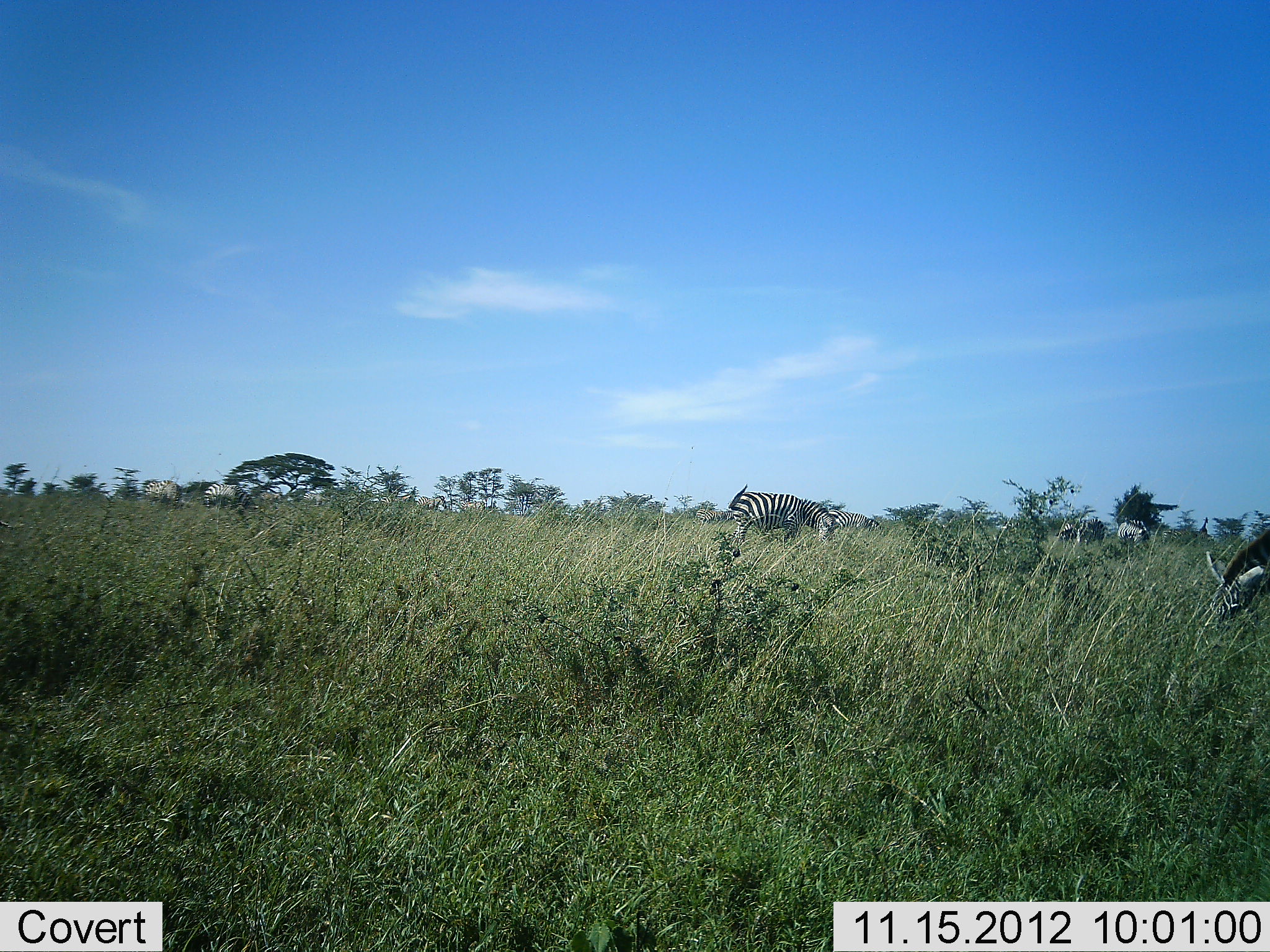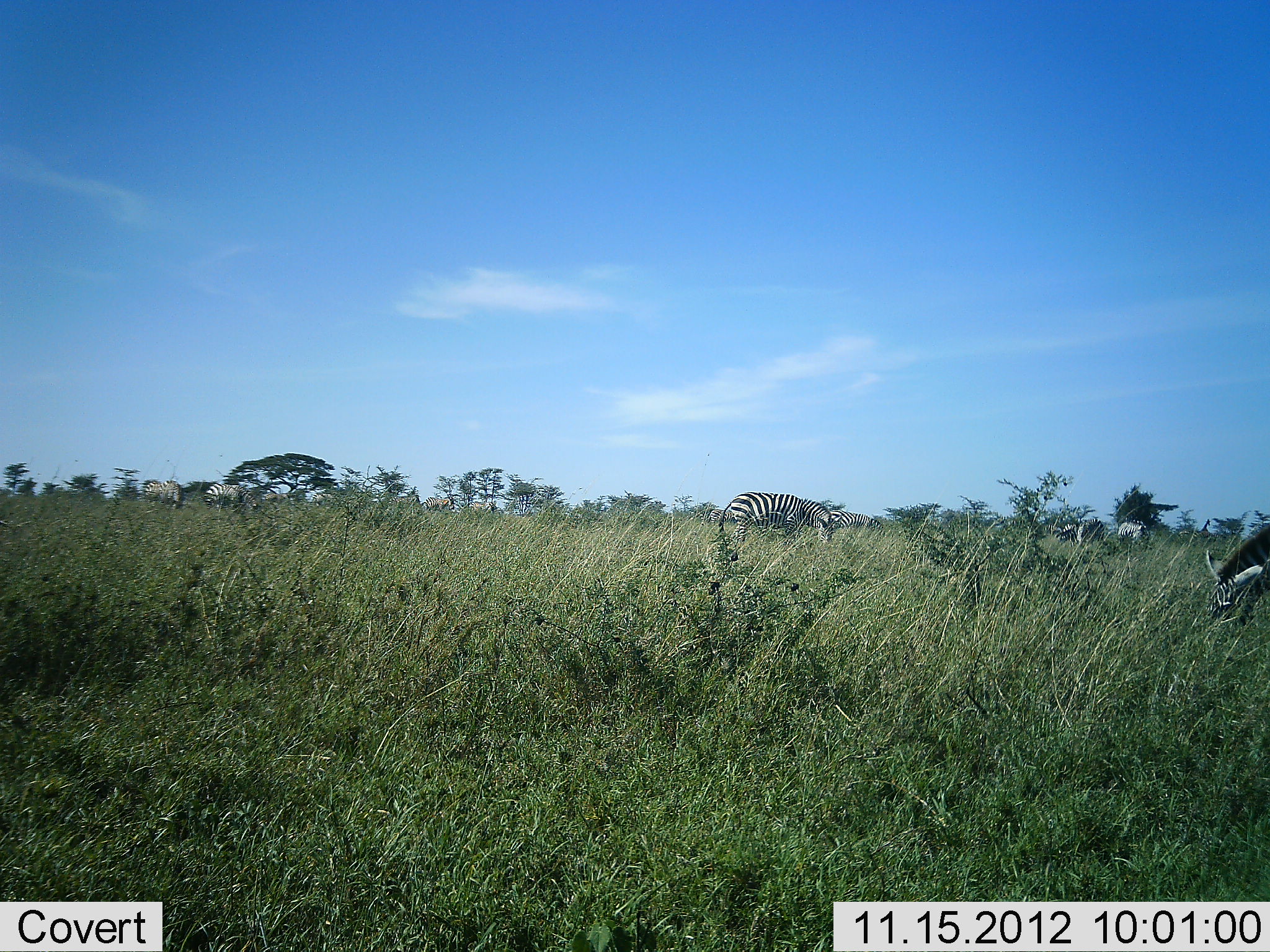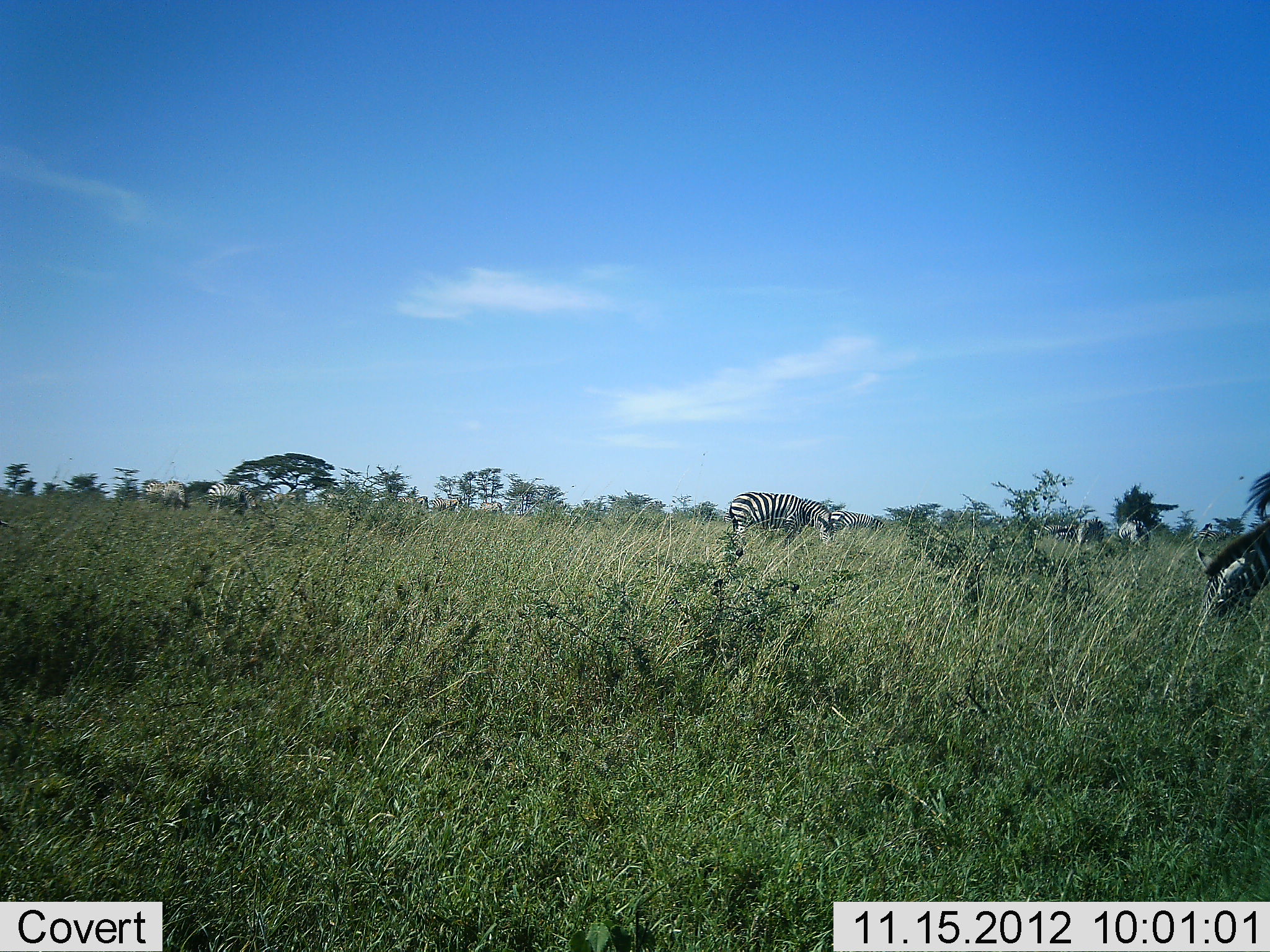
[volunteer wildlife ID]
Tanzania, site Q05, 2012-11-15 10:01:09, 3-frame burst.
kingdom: Animalia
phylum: Chordata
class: Mammalia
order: Perissodactyla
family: Equidae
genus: Equus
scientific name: Equus quagga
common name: plains zebra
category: zebra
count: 5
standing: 50%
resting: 0%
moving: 20%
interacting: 0%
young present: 0%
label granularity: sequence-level